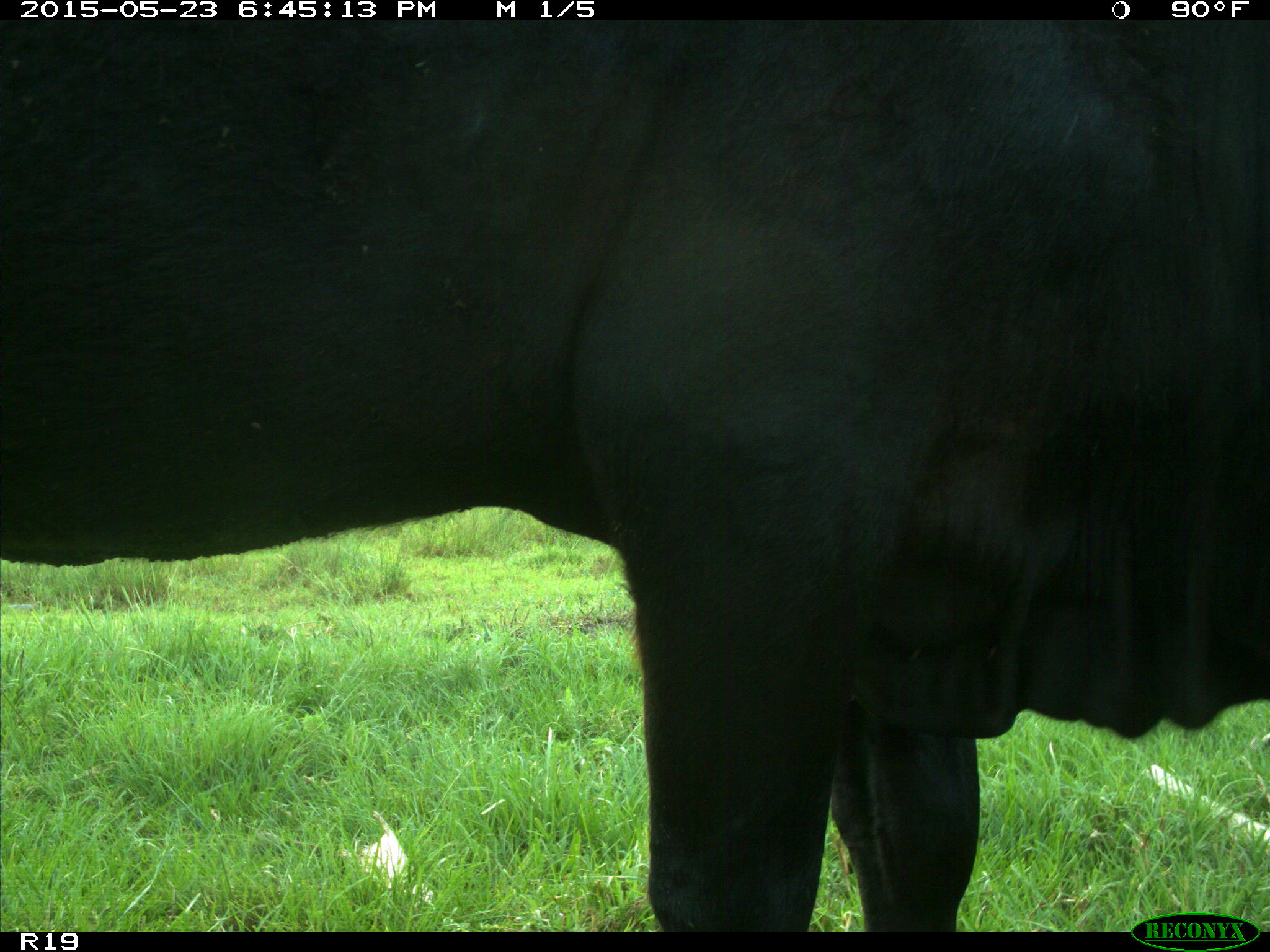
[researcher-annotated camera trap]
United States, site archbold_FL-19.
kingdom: Animalia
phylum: Chordata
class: Mammalia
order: Artiodactyla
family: Bovidae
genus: Bos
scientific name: Bos taurus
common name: domestic cow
Bos taurus (domestic cow).